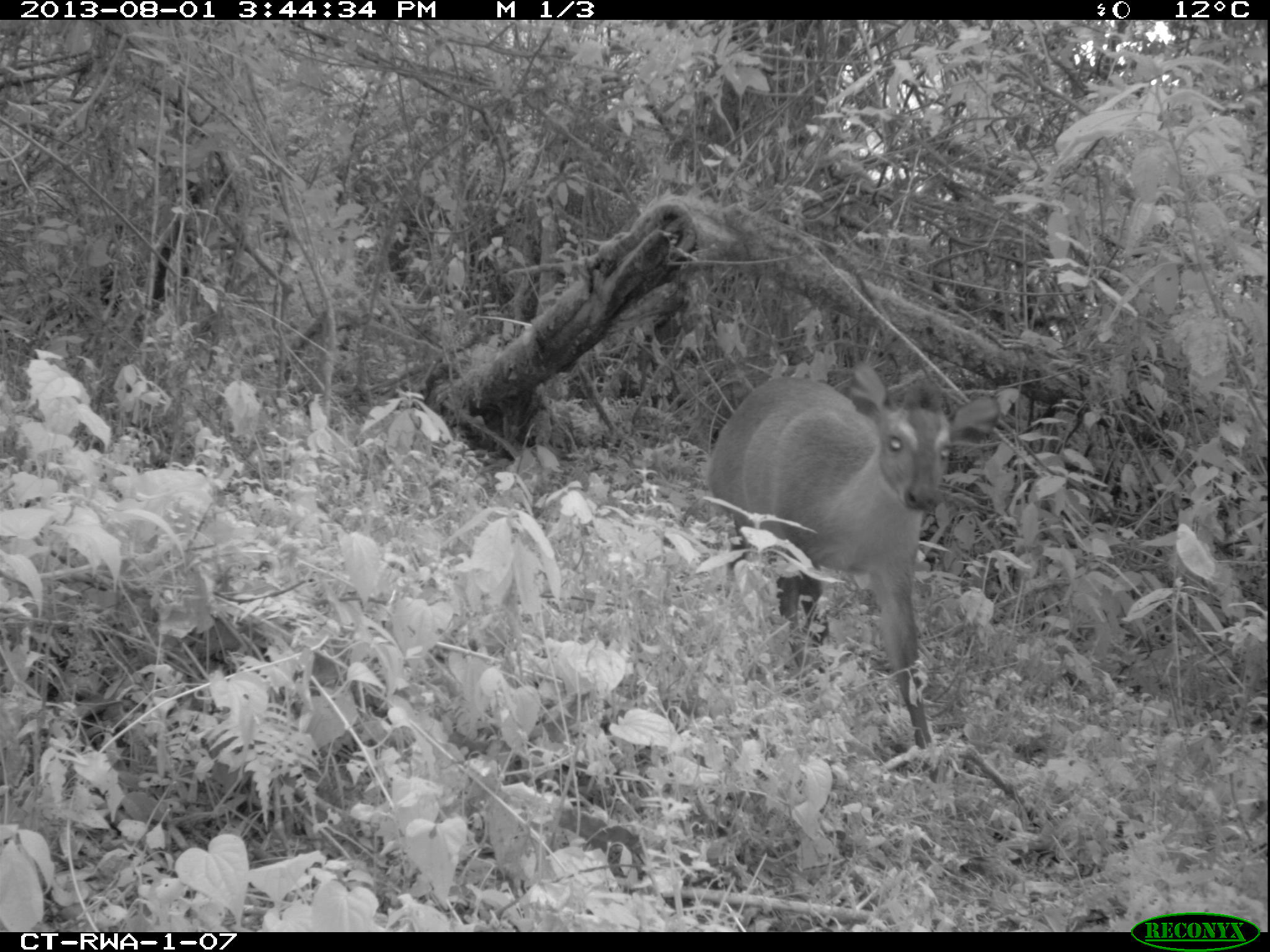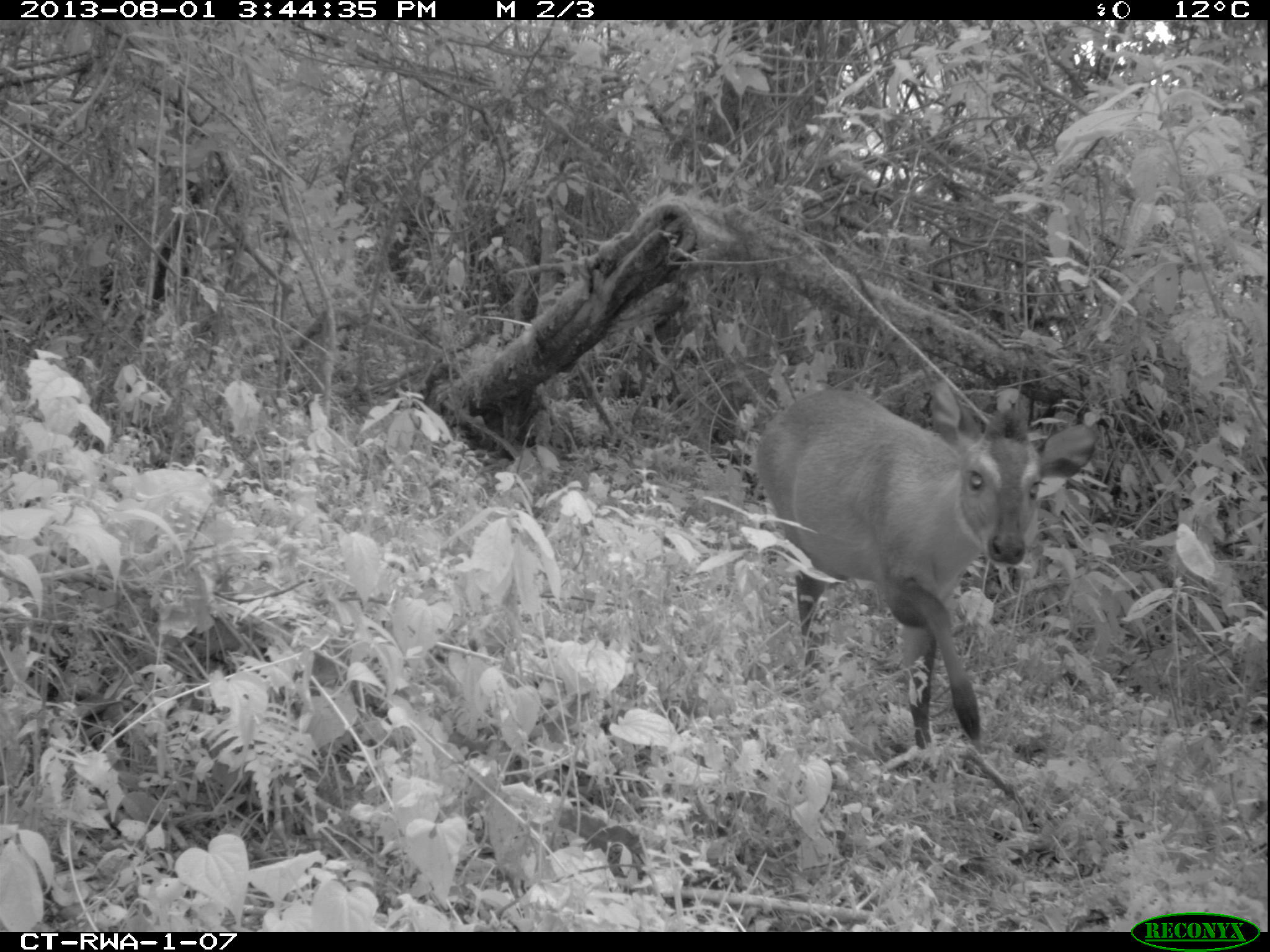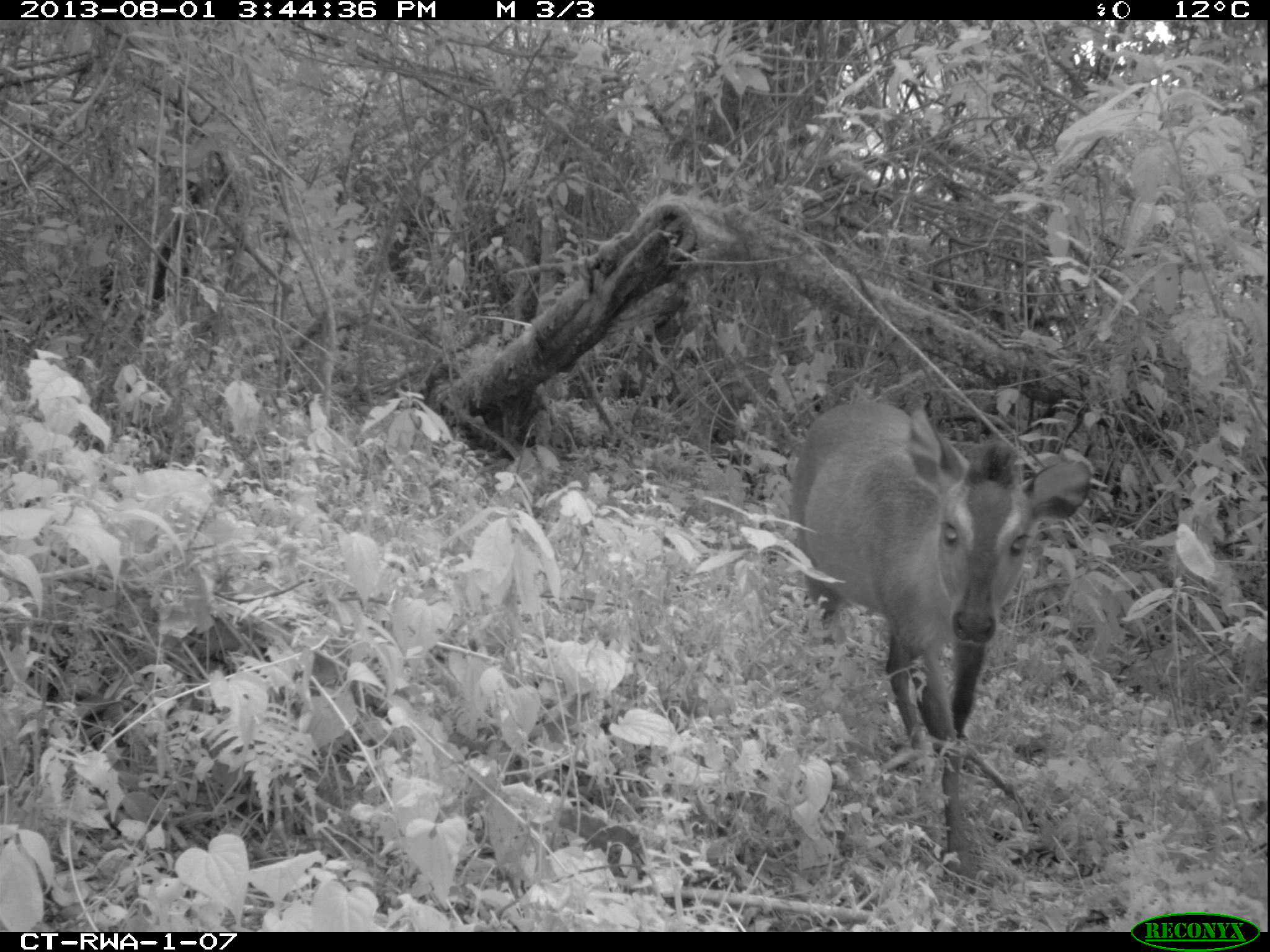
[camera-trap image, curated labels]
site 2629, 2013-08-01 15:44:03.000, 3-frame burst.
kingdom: Animalia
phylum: Chordata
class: Mammalia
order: Artiodactyla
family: Bovidae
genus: Cephalophus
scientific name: Cephalophus nigrifrons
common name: black-fronted duiker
Cephalophus nigrifrons (black-fronted duiker), count 1.